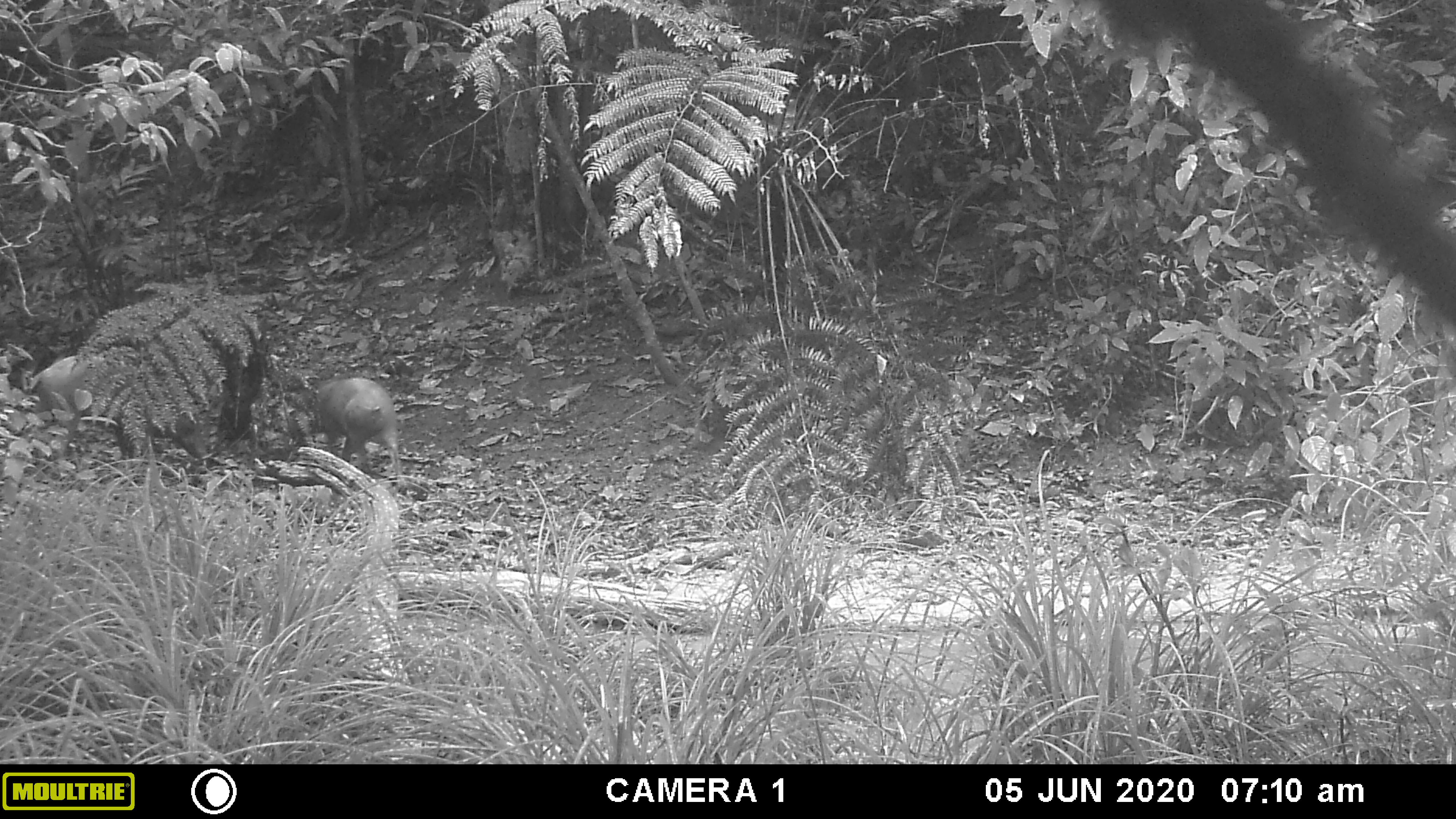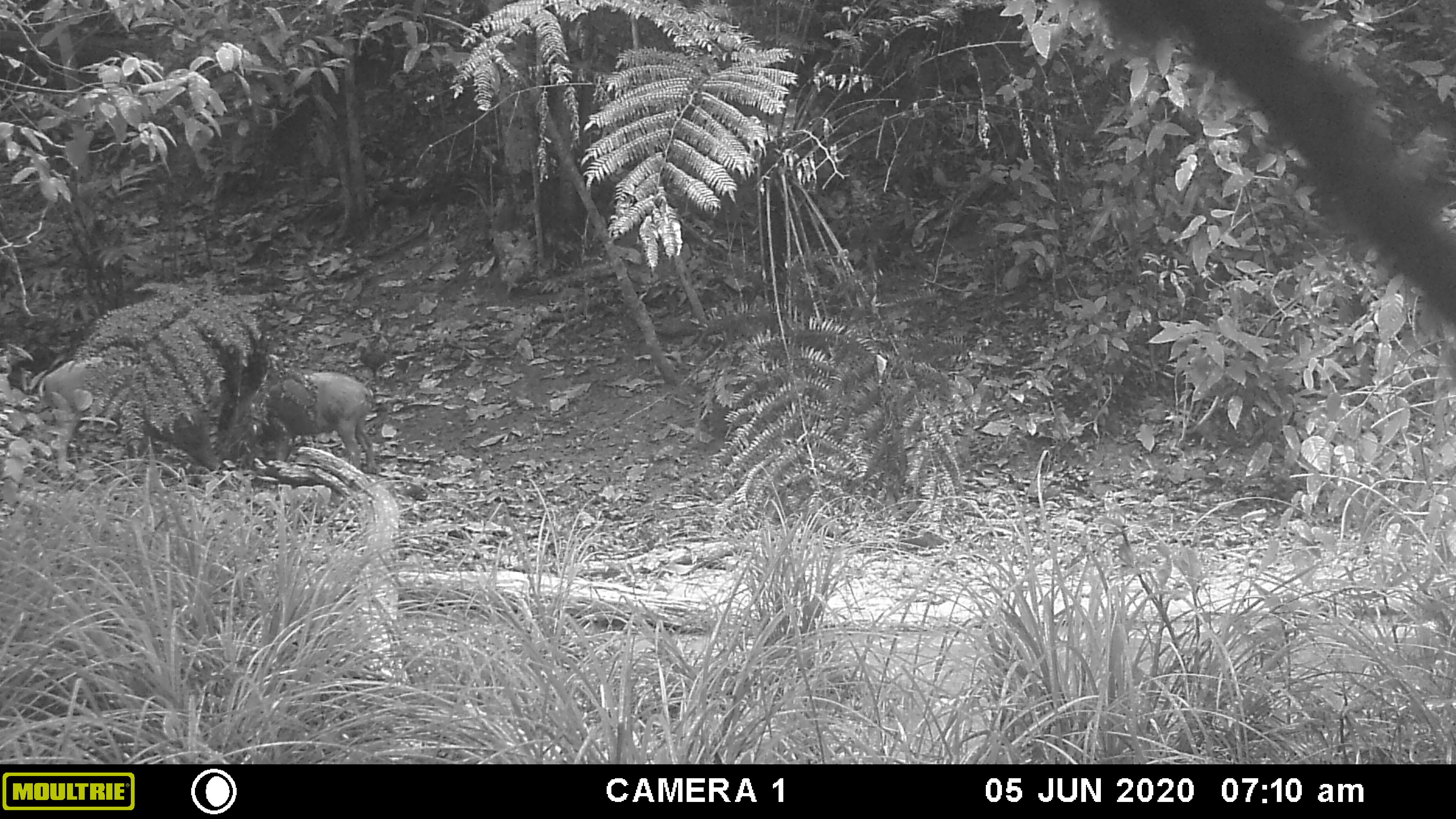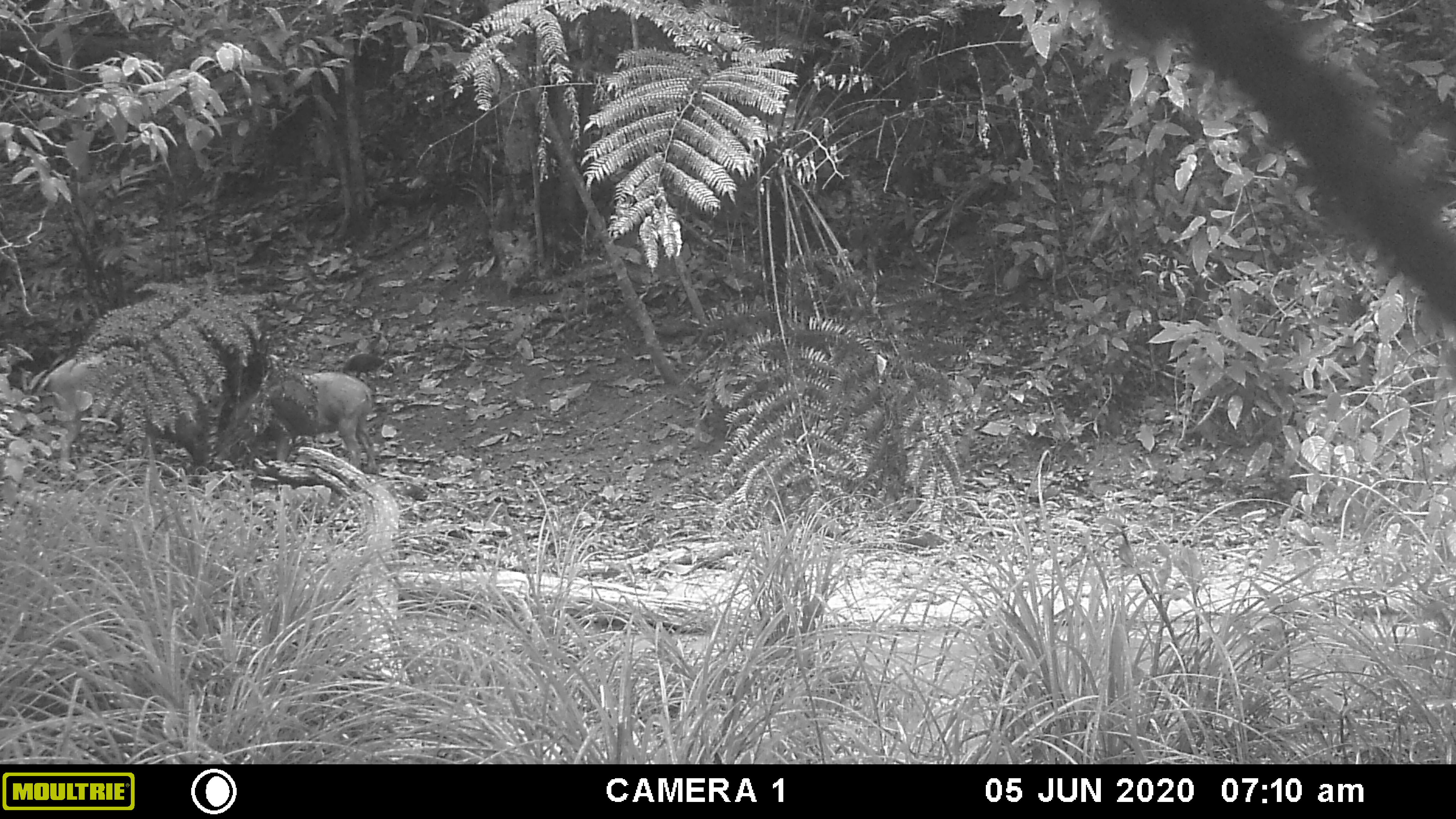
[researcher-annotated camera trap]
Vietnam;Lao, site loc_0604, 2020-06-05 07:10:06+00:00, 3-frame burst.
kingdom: Animalia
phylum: Chordata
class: Mammalia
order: Artiodactyla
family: Suidae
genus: Sus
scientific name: Sus scrofa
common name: eurasian wild pig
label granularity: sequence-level